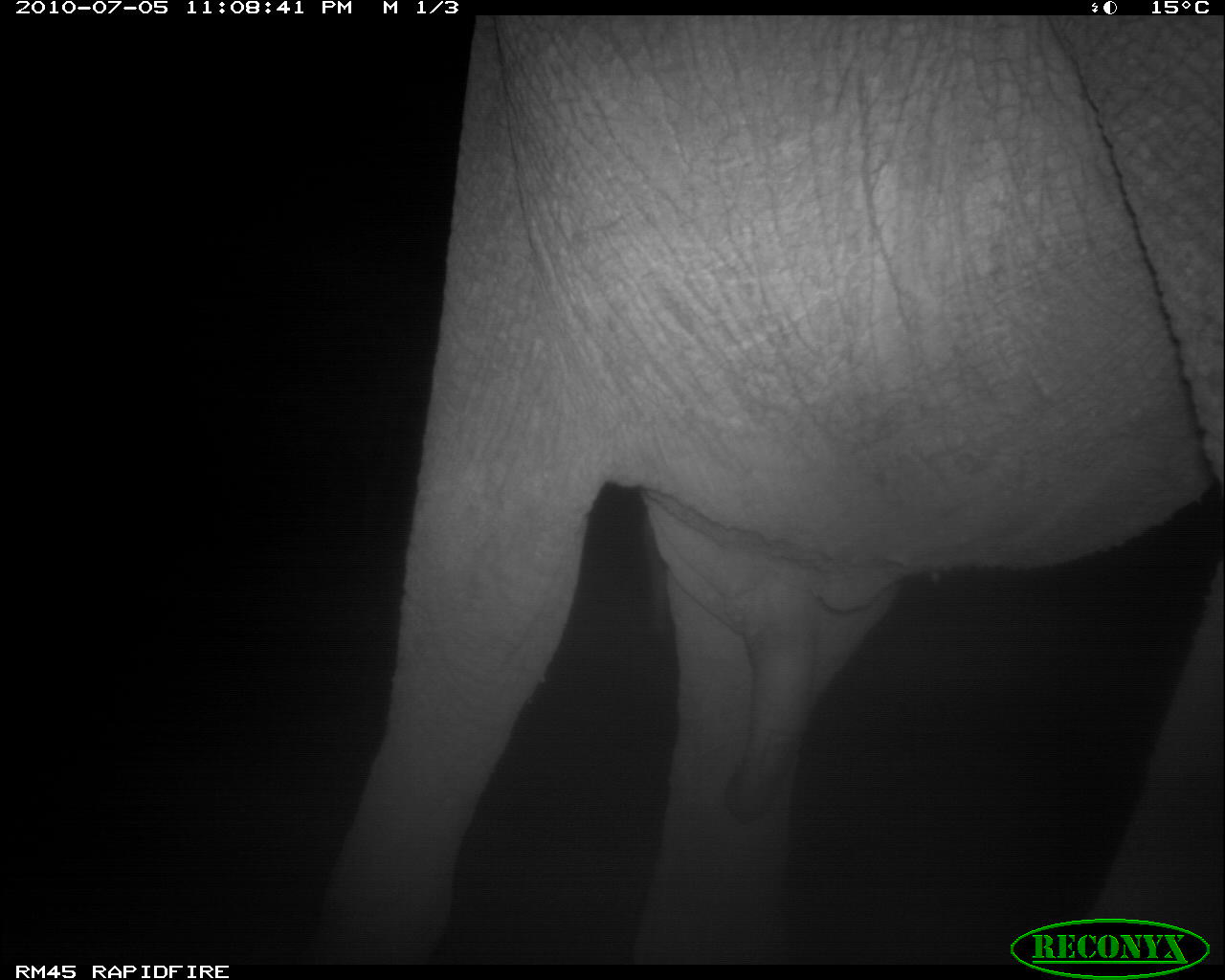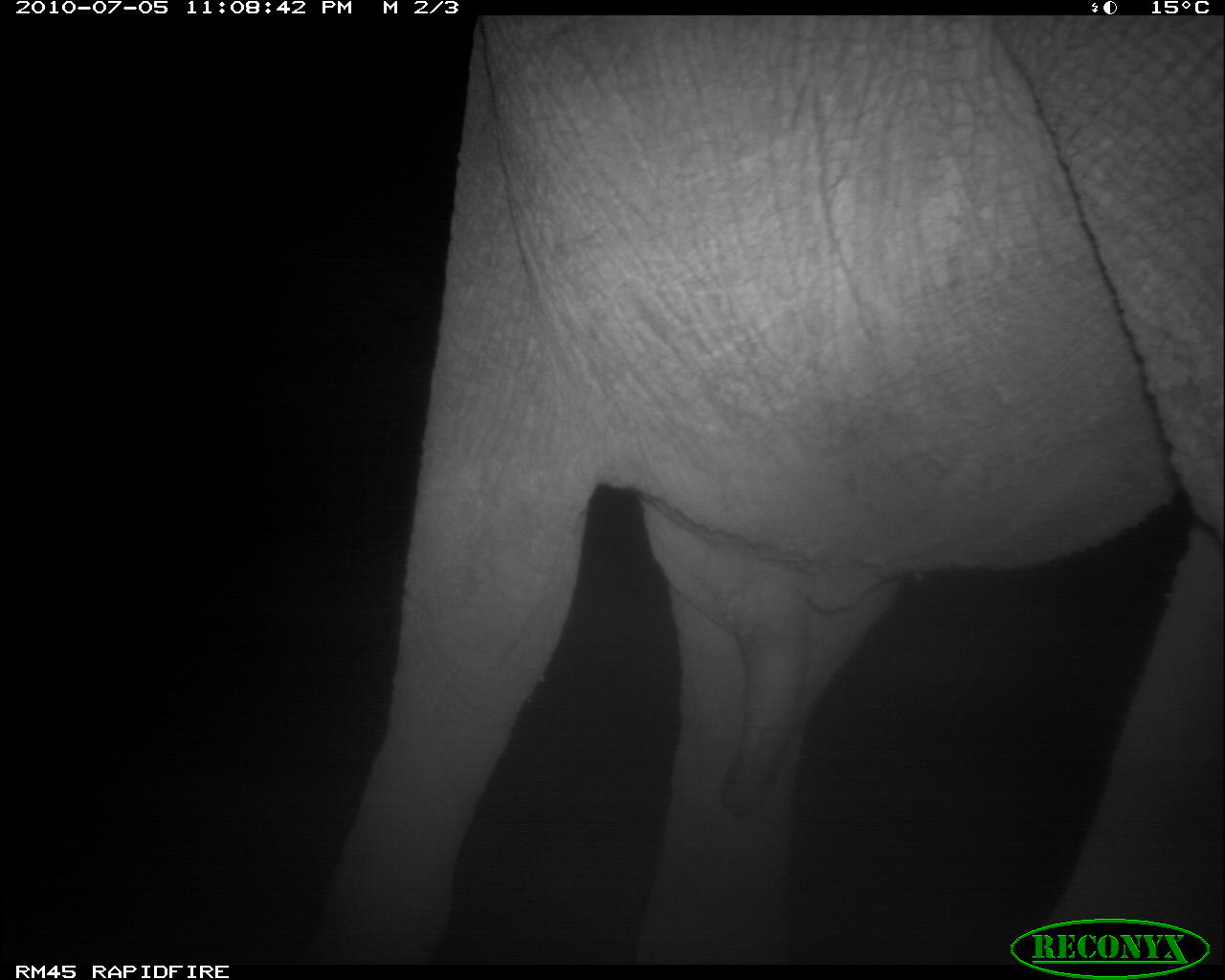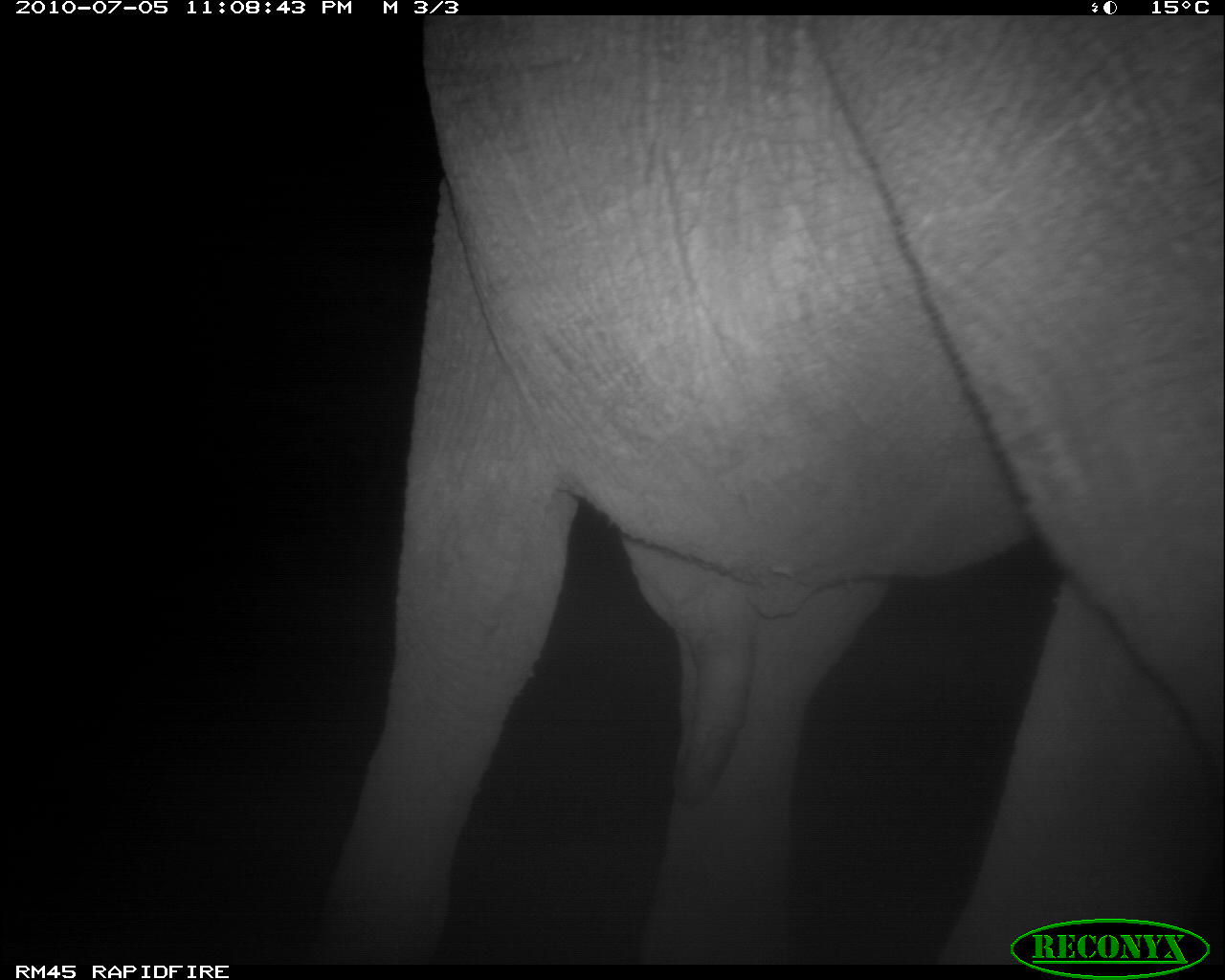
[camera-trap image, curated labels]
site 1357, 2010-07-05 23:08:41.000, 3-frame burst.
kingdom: Animalia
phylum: Chordata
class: Mammalia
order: Proboscidea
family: Elephantidae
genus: Loxodonta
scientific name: Loxodonta africana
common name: african bush elephant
Loxodonta africana (african bush elephant), count 1.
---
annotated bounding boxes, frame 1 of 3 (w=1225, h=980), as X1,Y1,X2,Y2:
loxodonta africana: 301,15,1219,960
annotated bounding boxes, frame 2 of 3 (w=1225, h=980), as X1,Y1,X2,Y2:
loxodonta africana: 301,15,1219,960